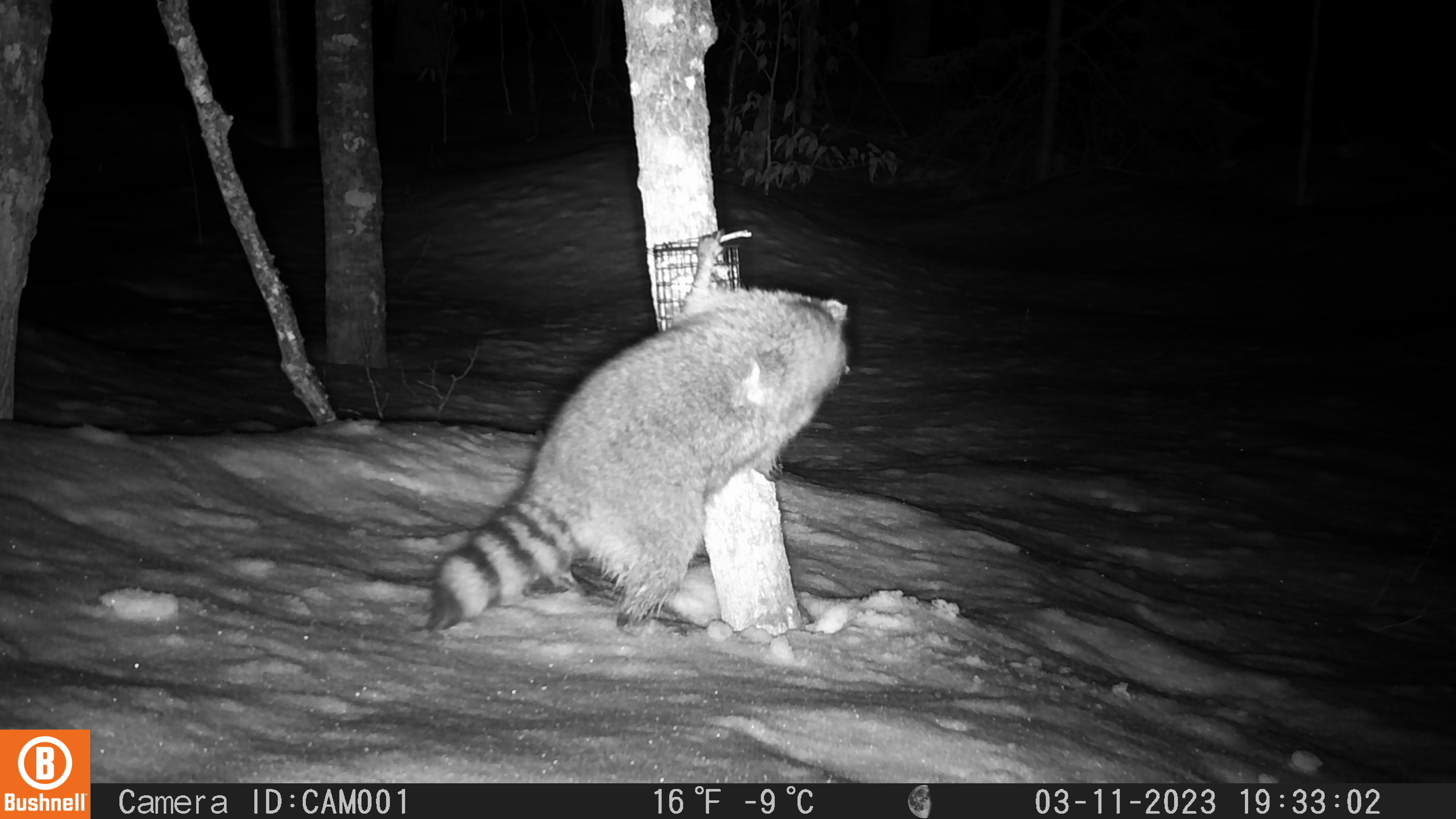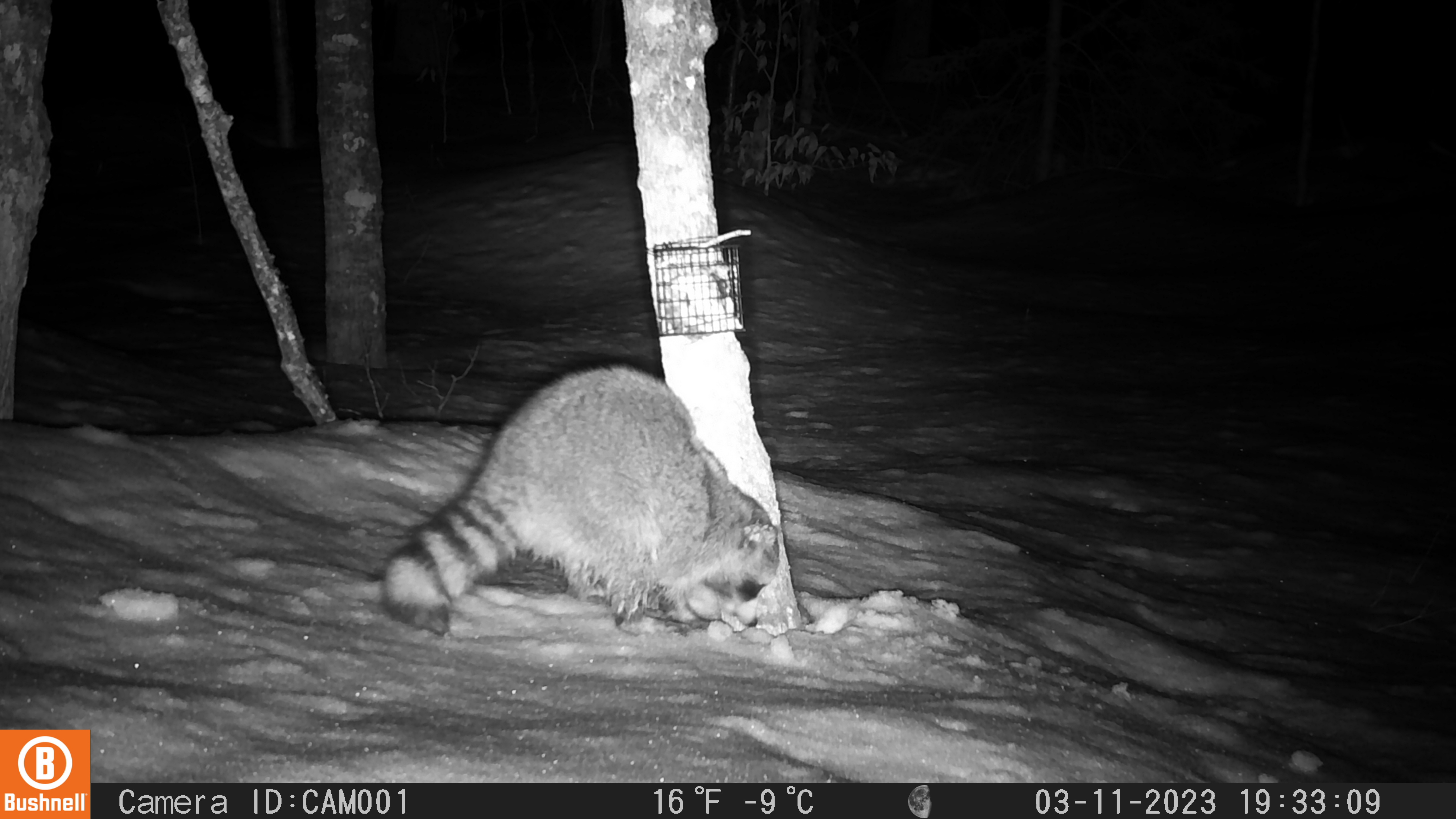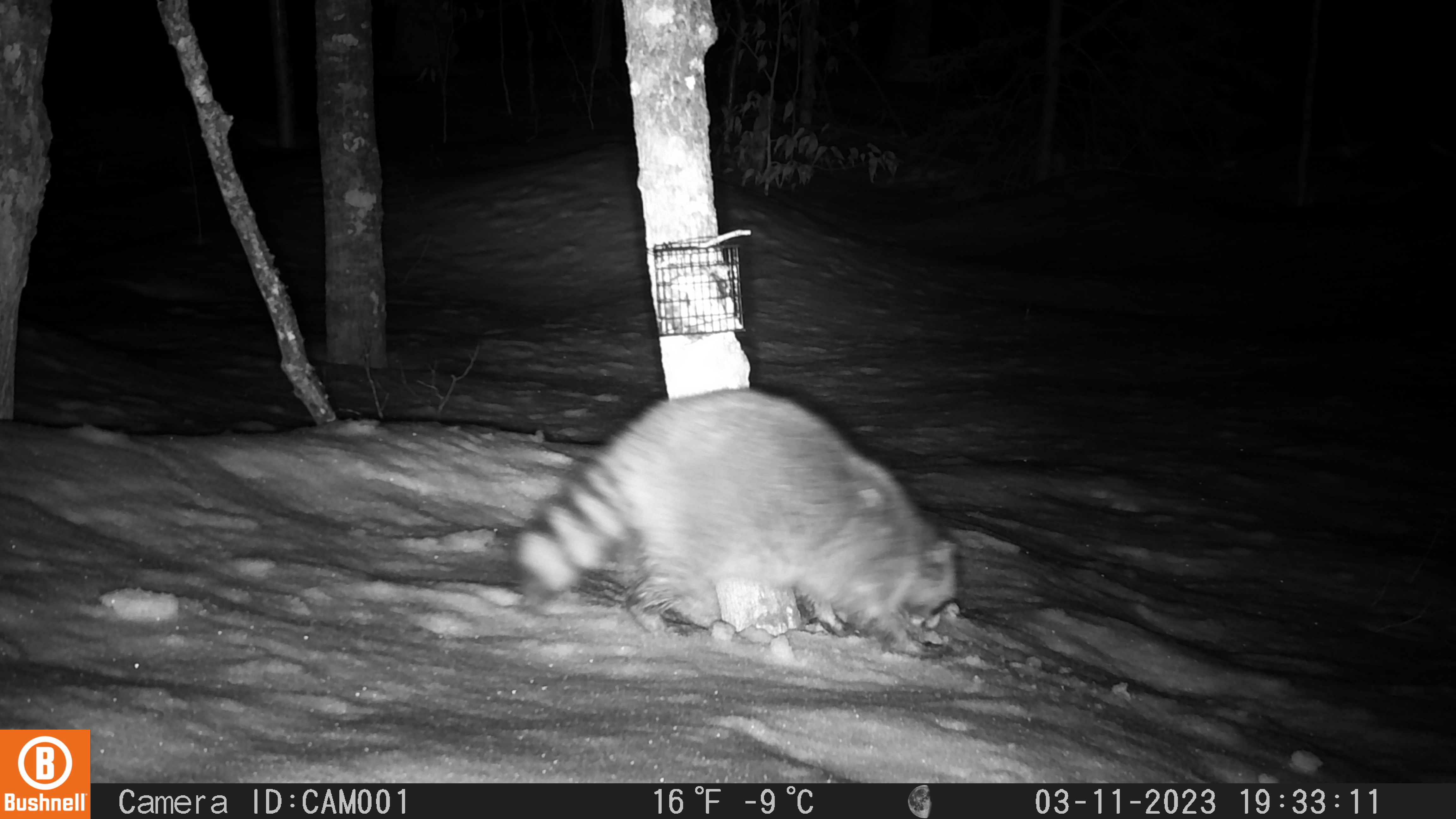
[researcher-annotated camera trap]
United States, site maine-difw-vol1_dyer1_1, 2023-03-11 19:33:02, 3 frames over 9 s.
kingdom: Animalia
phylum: Chordata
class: Mammalia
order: Carnivora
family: Procyonidae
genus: Procyon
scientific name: Procyon lotor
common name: raccoon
Raccoon (Procyon lotor).